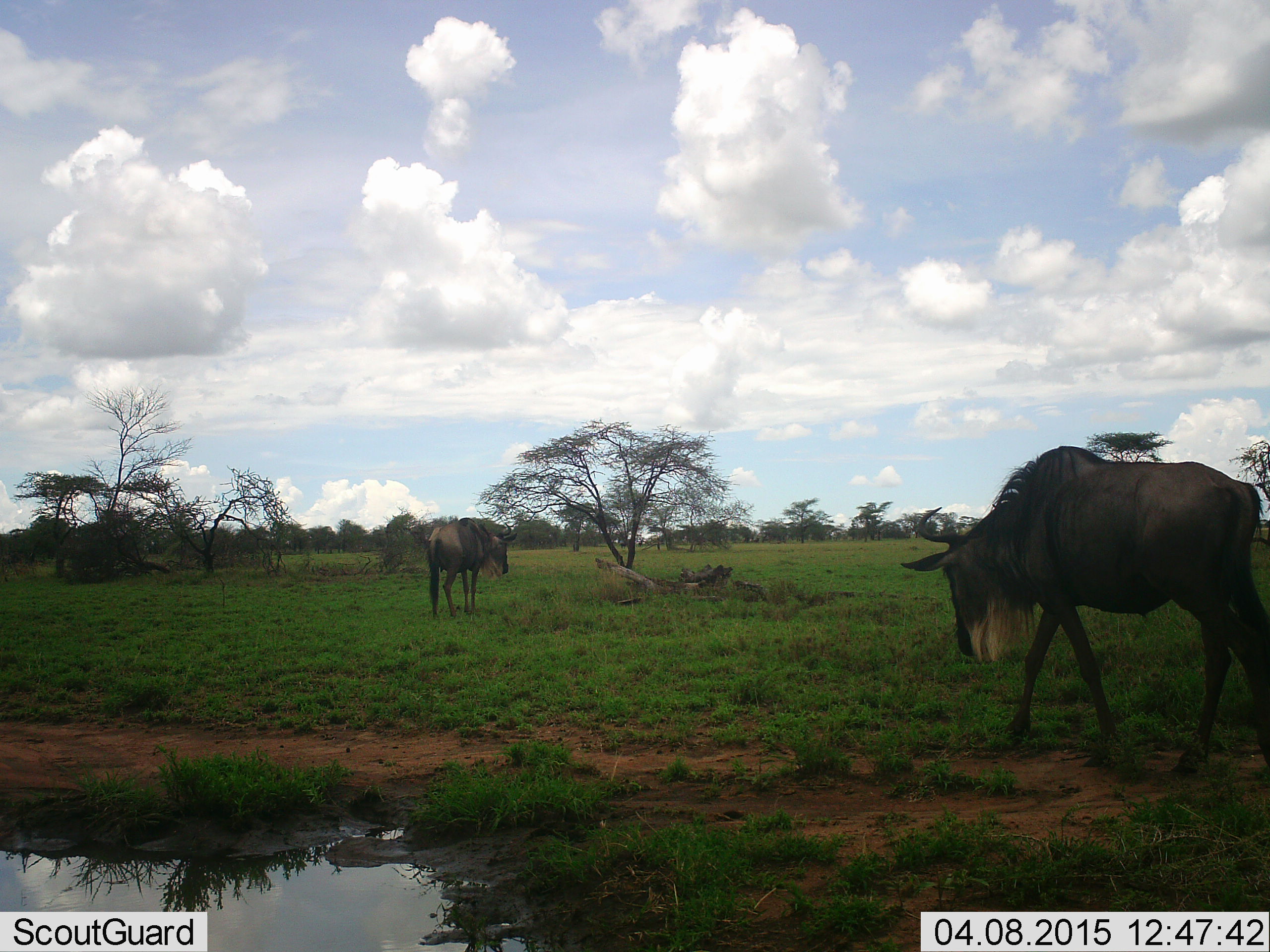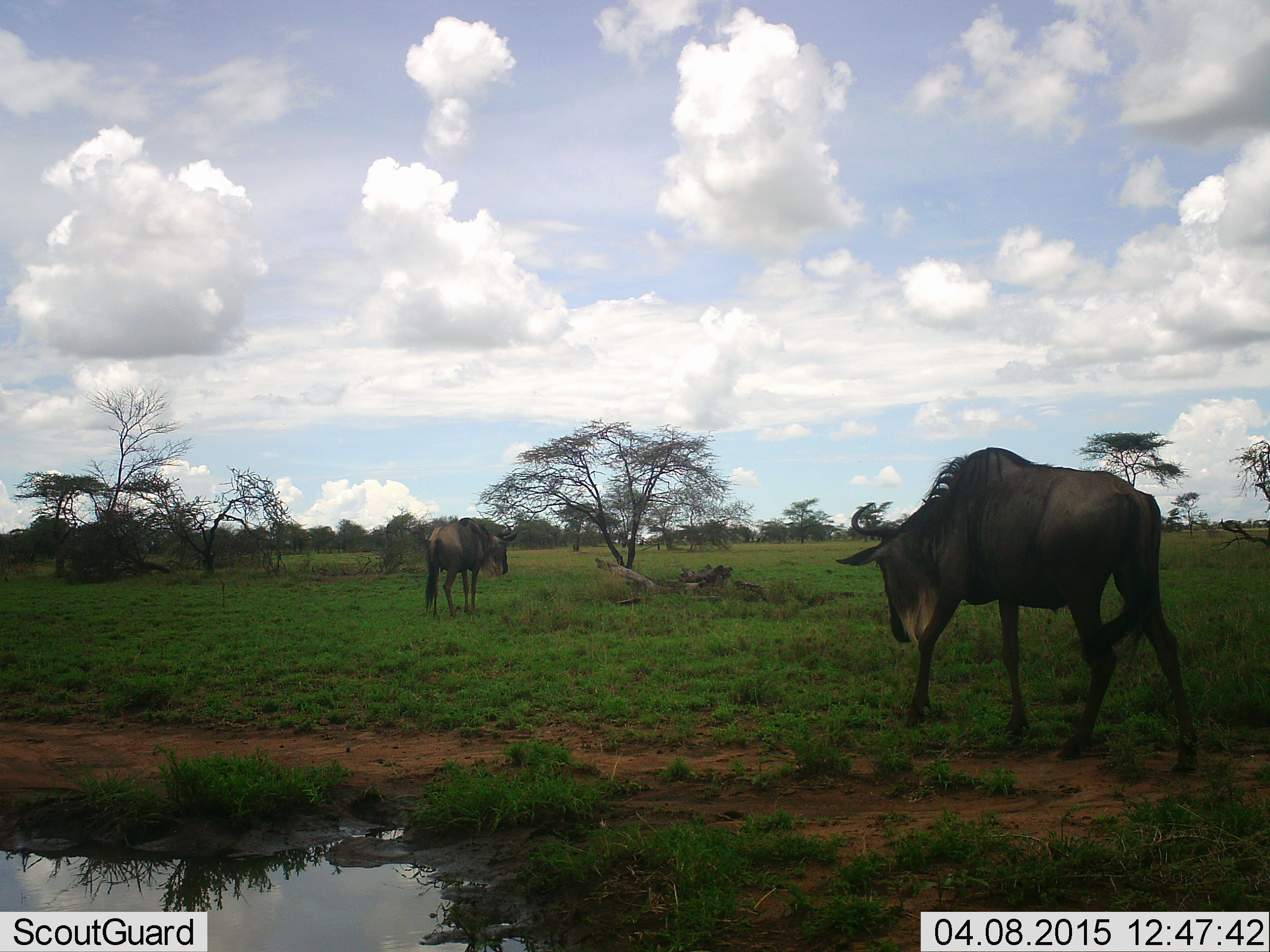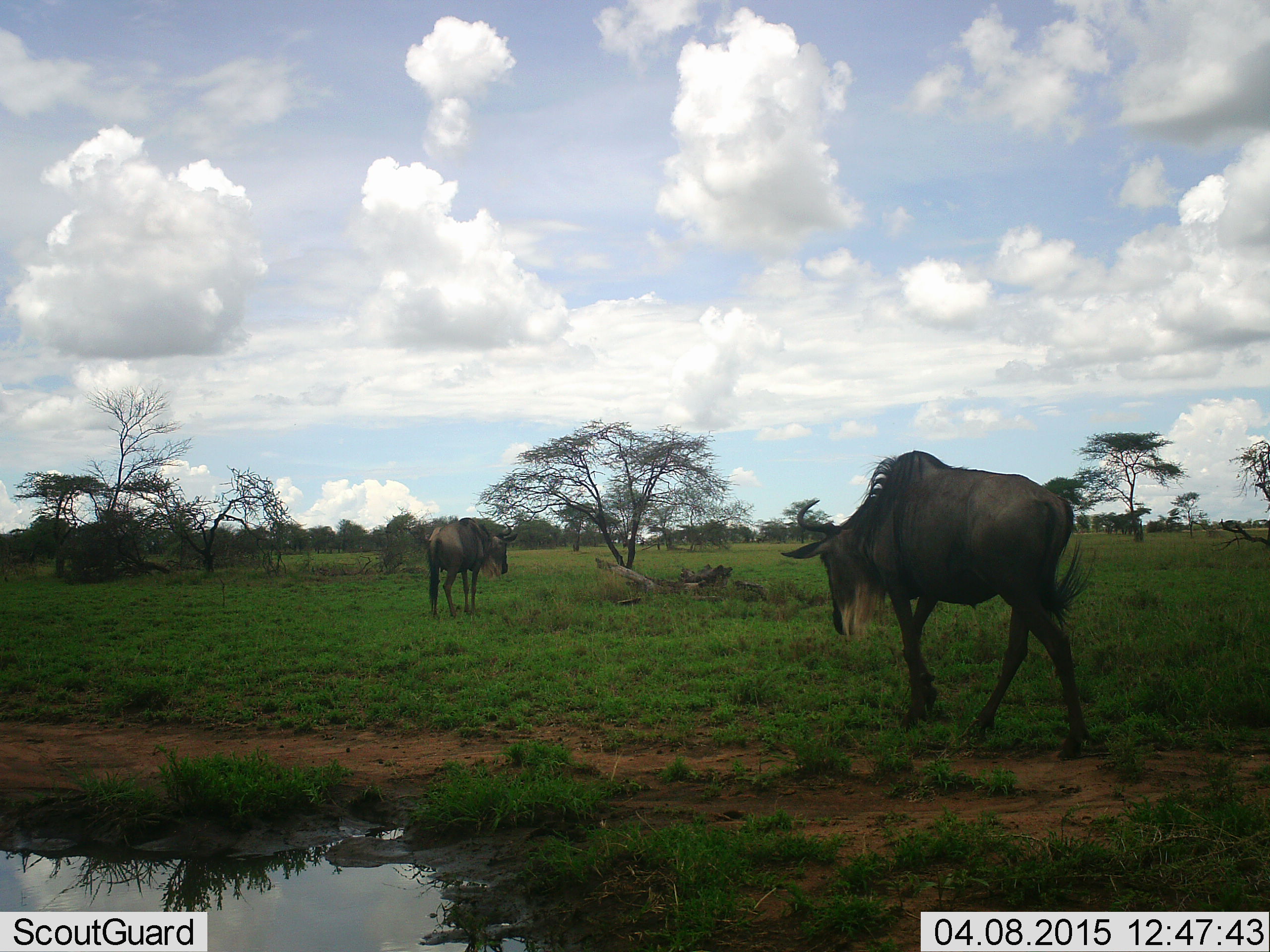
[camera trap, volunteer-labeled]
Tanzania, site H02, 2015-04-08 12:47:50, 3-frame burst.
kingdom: Animalia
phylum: Chordata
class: Mammalia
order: Artiodactyla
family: Bovidae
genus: Connochaetes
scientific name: Connochaetes taurinus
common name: blue wildebeest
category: wildebeest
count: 2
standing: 60%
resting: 10%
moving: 90%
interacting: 0%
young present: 0%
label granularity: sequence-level